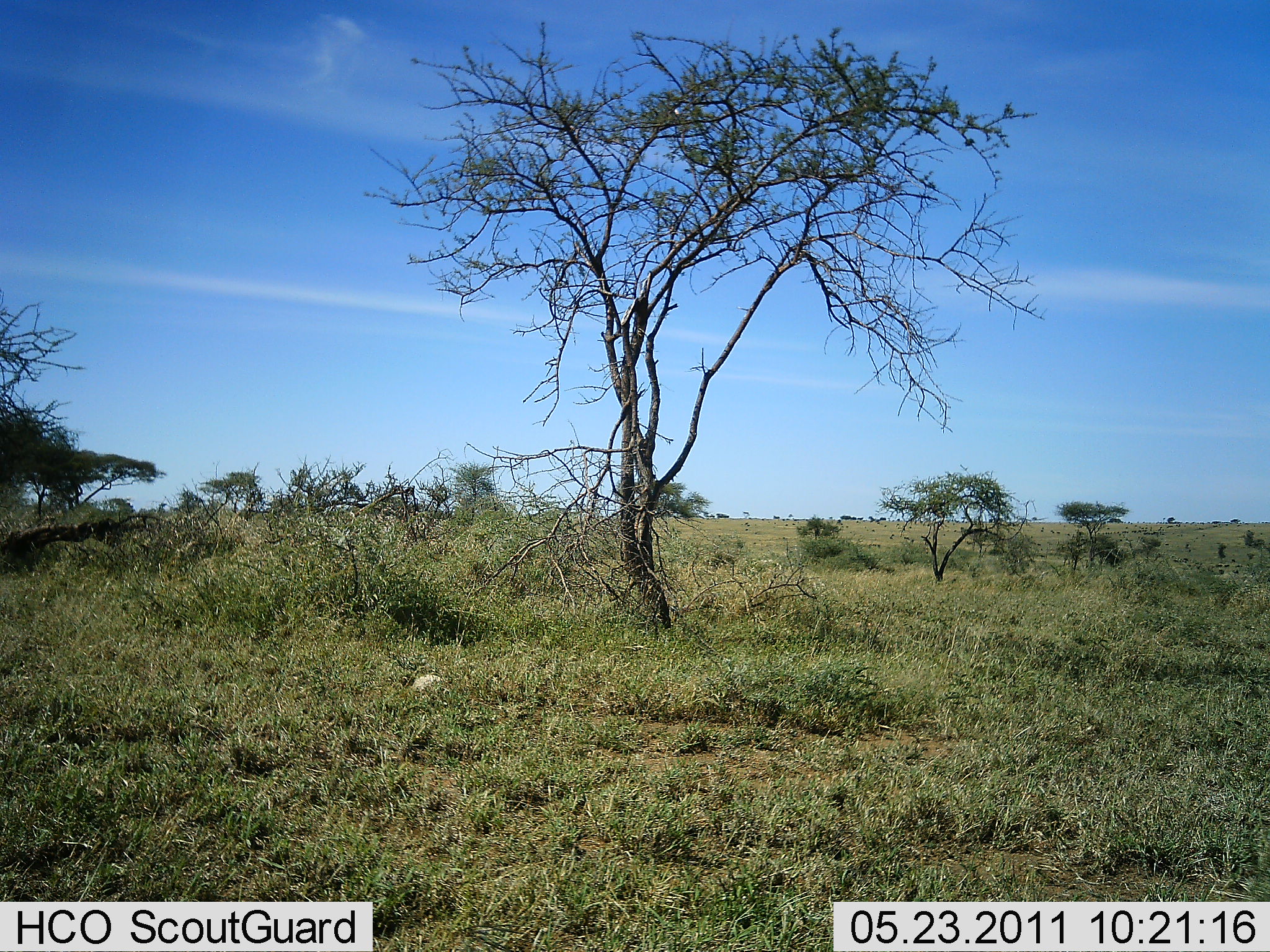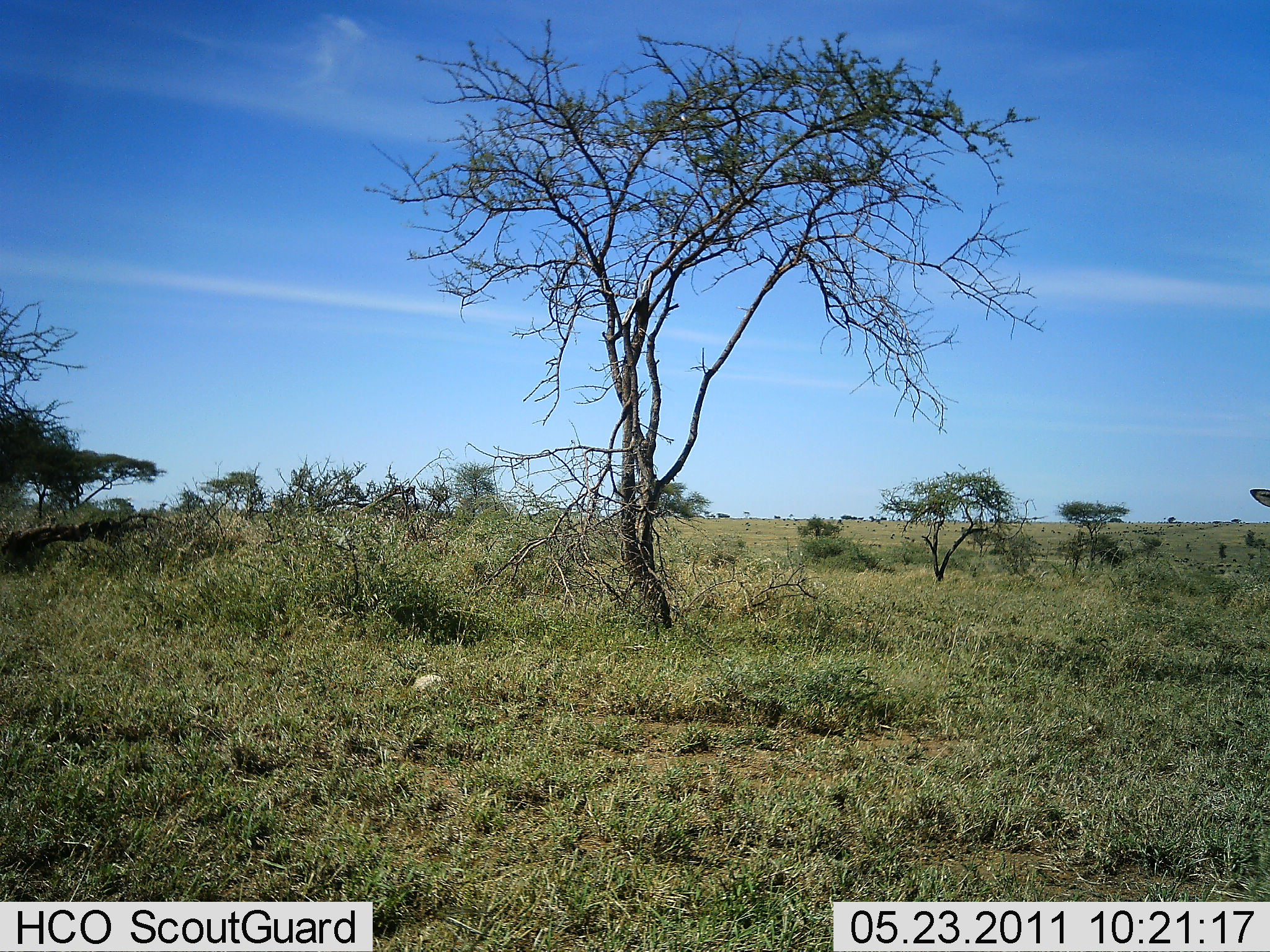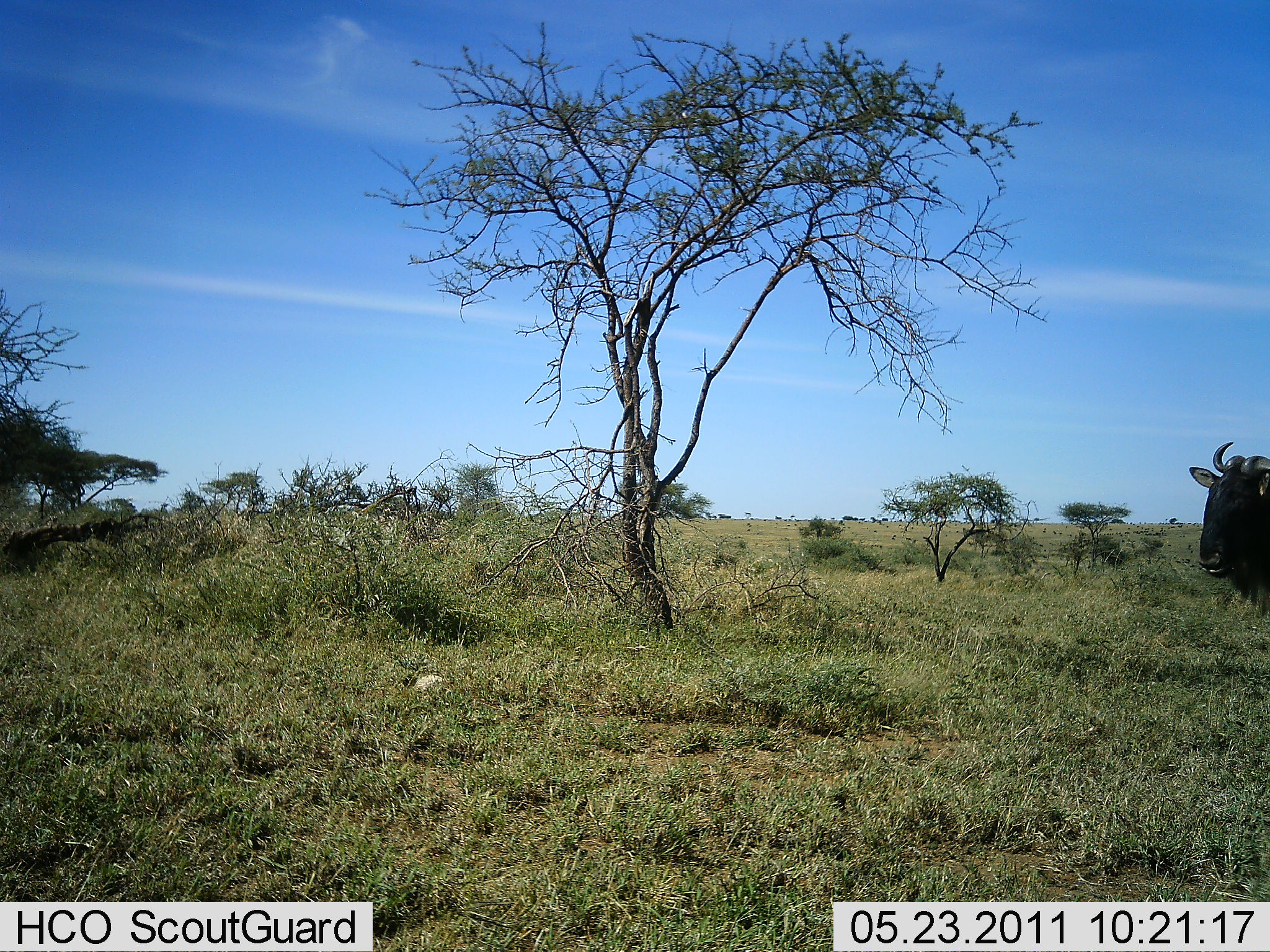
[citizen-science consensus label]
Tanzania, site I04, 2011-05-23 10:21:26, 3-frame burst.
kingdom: Animalia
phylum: Chordata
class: Mammalia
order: Artiodactyla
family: Bovidae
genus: Connochaetes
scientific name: Connochaetes taurinus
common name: blue wildebeest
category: wildebeest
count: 1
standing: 8%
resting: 0%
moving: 92%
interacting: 0%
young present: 0%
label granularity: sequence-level